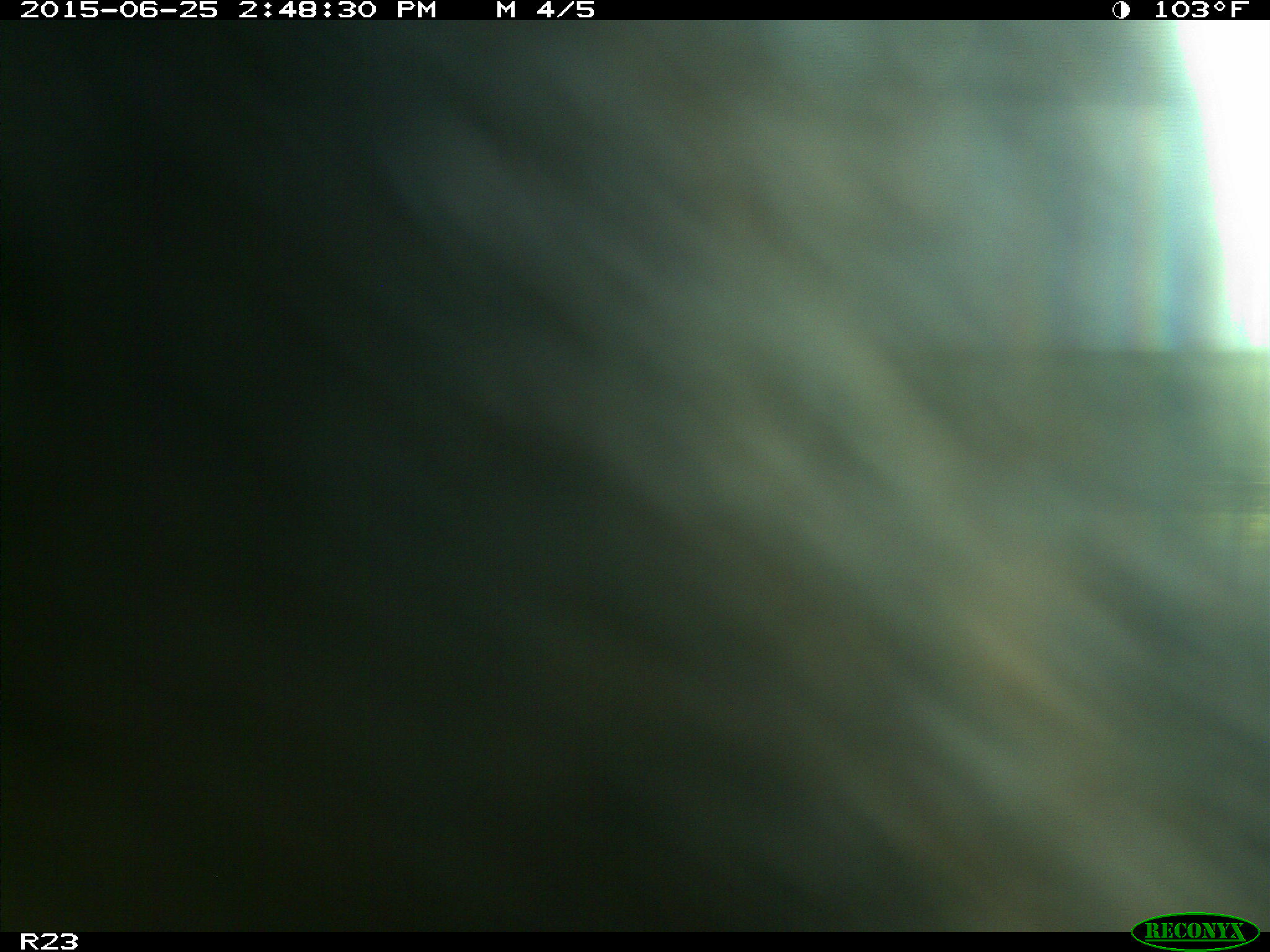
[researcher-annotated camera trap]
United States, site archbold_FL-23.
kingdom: Animalia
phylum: Chordata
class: Mammalia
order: Artiodactyla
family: Bovidae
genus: Bos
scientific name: Bos taurus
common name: domestic cow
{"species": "Bos taurus (domestic cow)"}